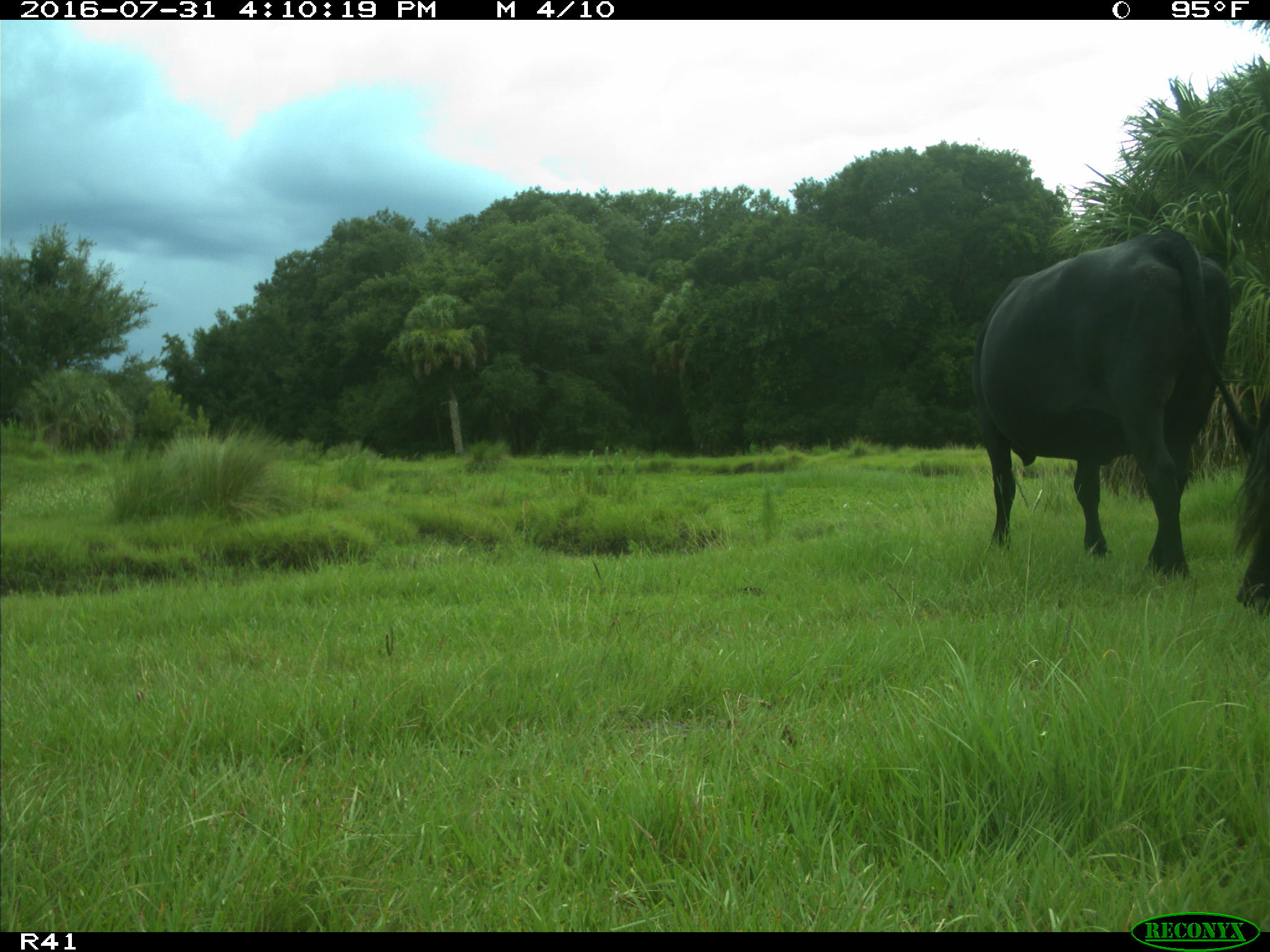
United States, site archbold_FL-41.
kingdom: Animalia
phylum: Chordata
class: Mammalia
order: Artiodactyla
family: Bovidae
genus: Bos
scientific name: Bos taurus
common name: domestic cow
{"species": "Bos taurus (domestic cow)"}